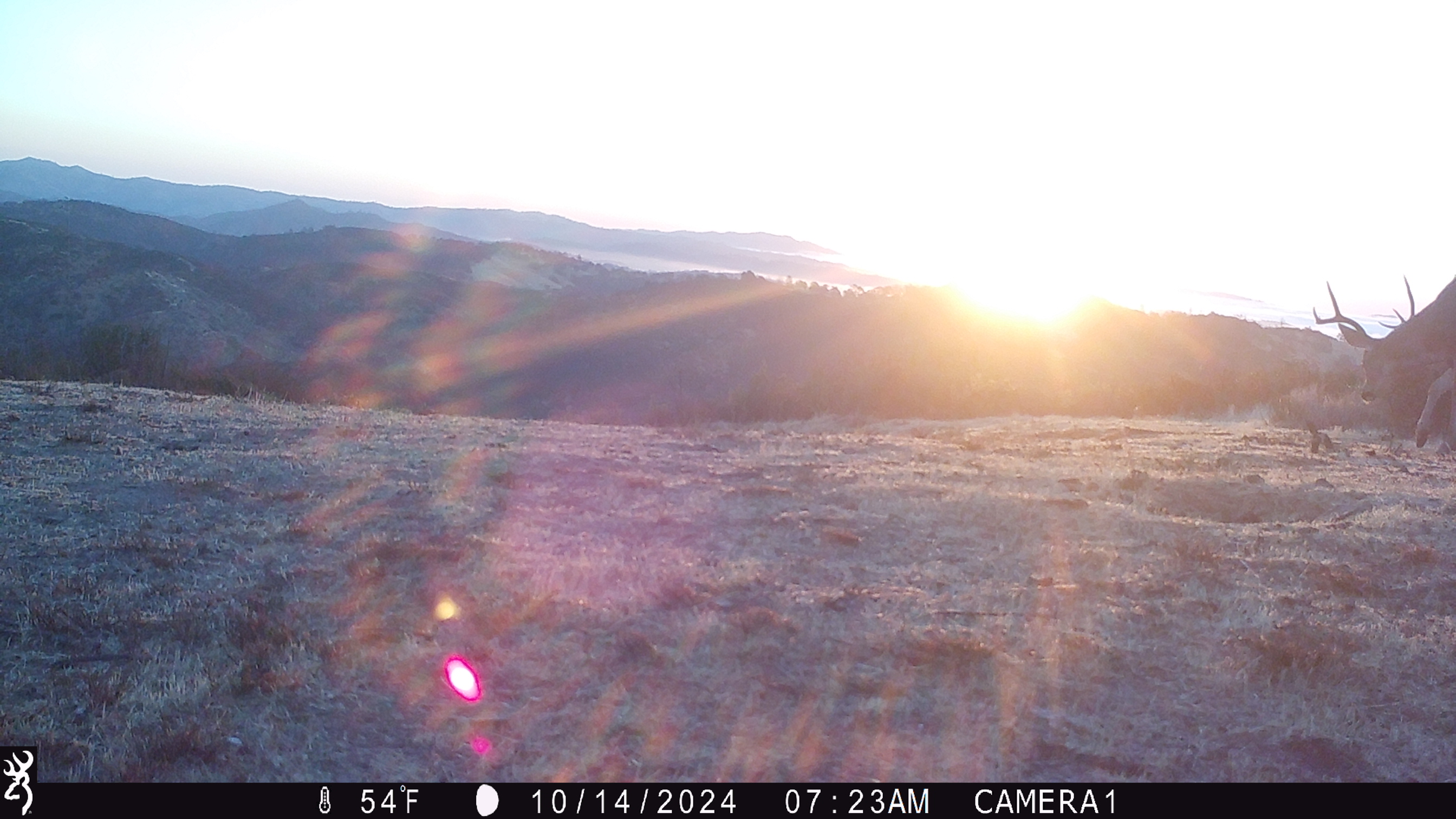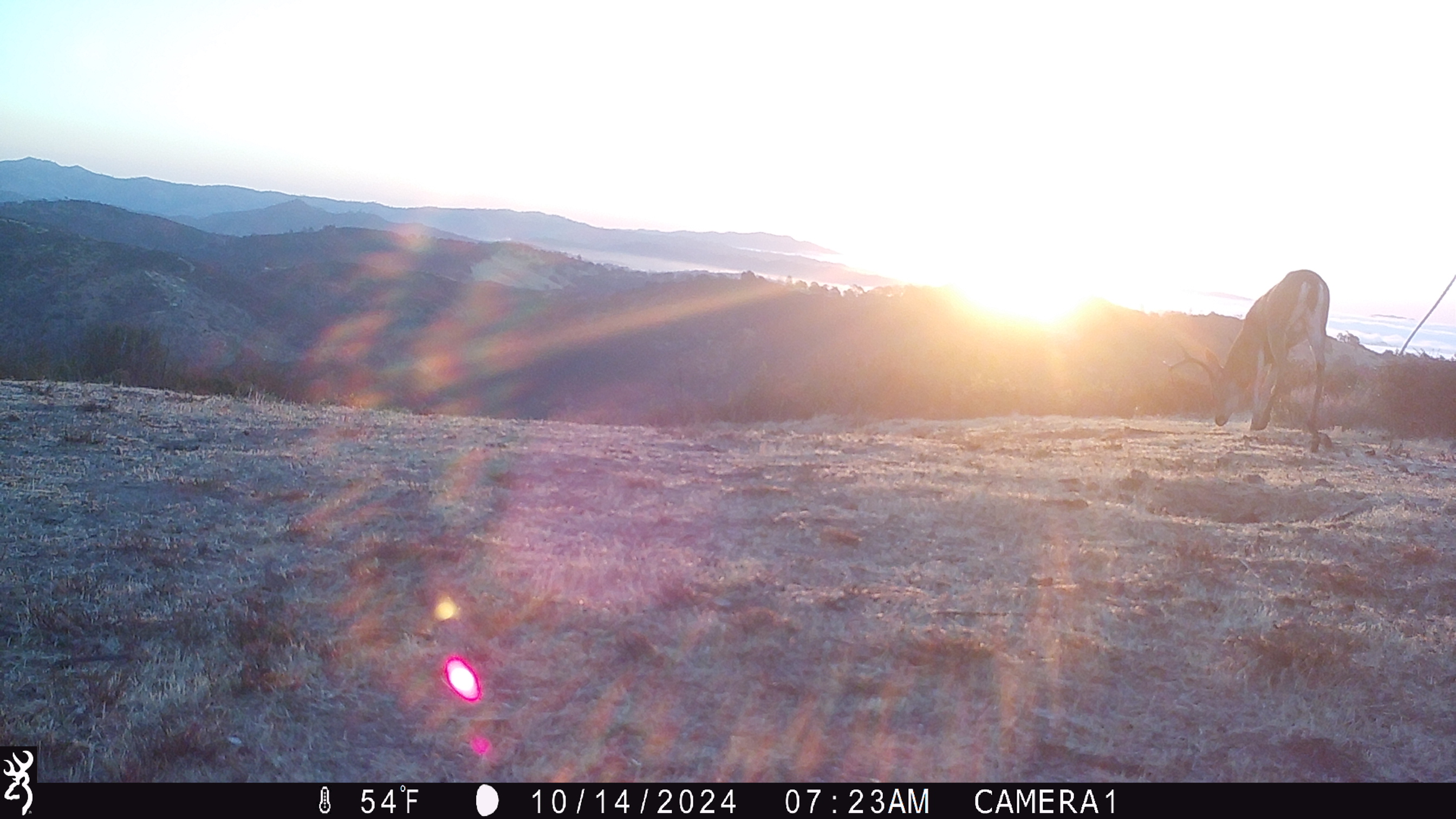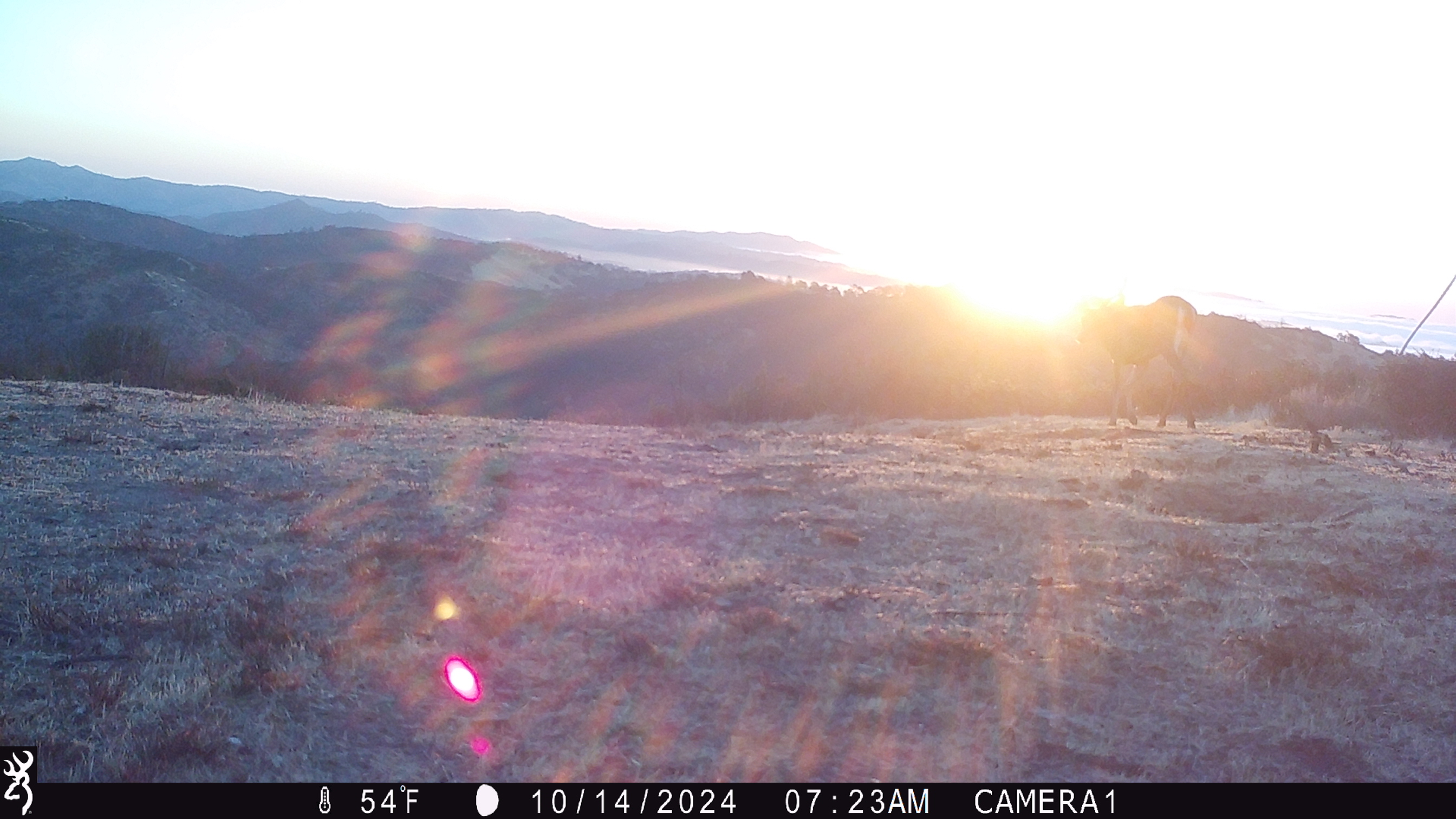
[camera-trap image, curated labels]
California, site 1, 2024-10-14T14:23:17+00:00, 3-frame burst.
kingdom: Animalia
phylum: Chordata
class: Mammalia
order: Artiodactyla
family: Cervidae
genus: Odocoileus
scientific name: Odocoileus hemionus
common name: mule deer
Mule deer (Odocoileus hemionus).